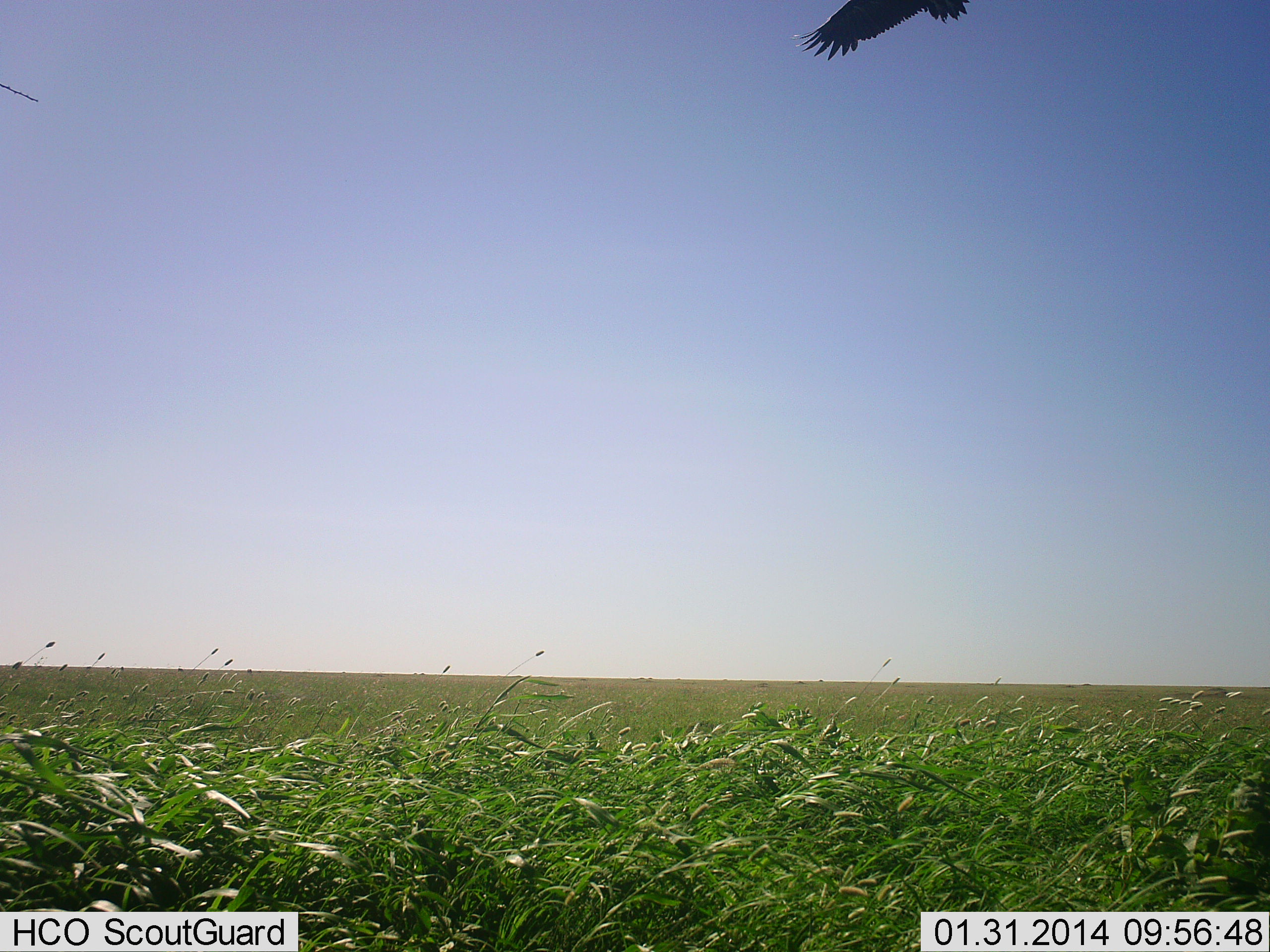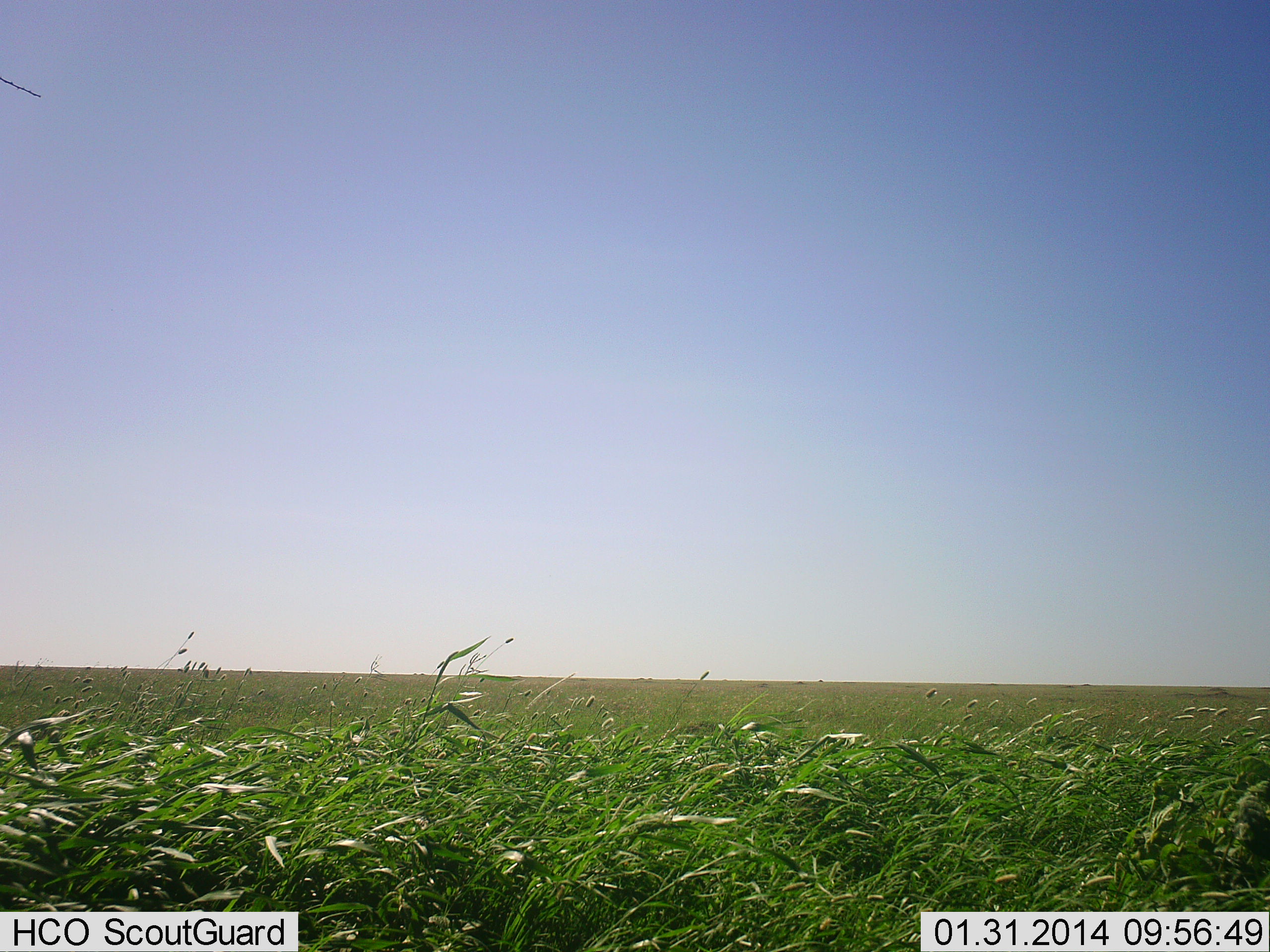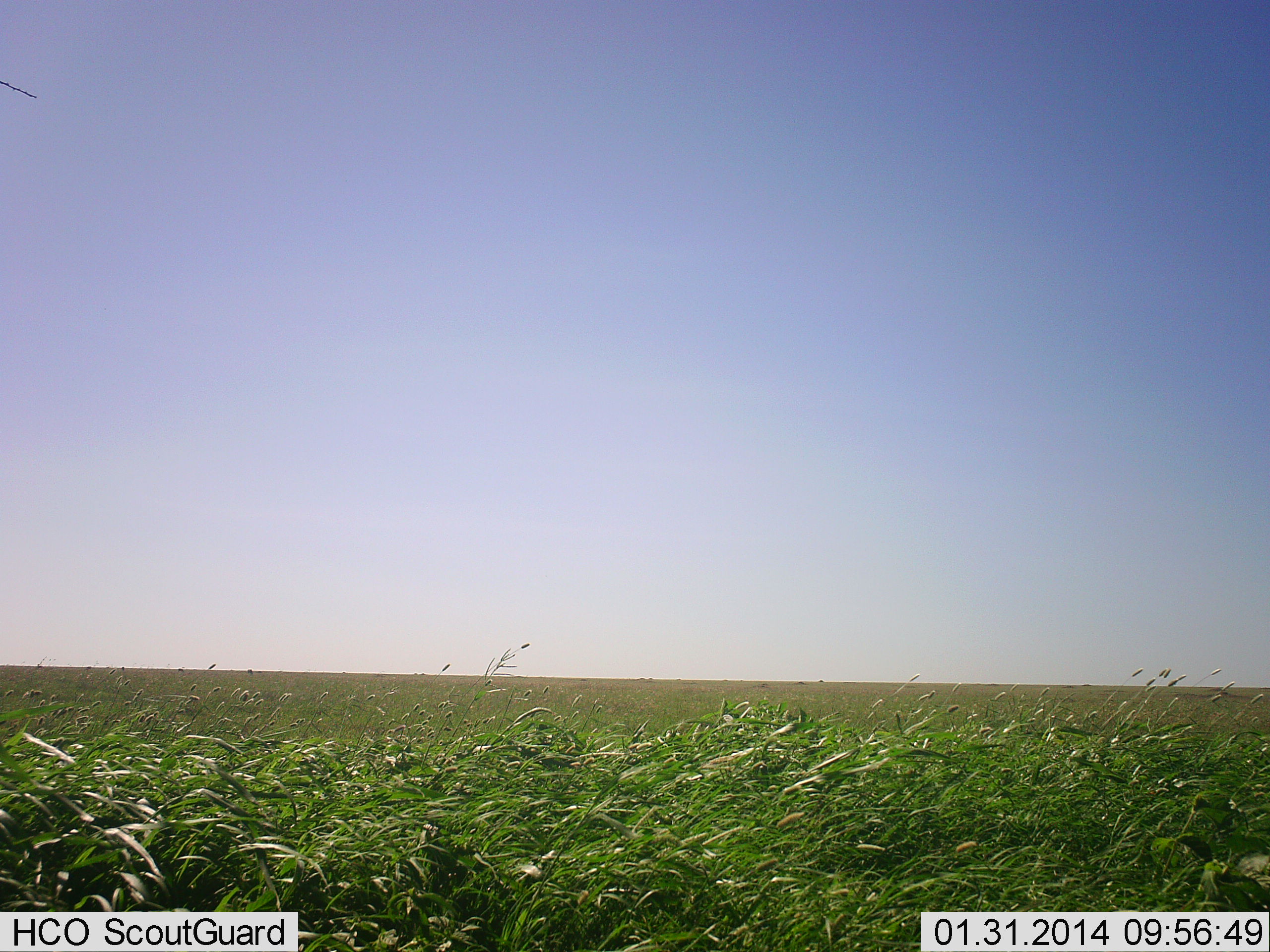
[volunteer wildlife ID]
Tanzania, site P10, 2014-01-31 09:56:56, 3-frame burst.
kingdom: Animalia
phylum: Chordata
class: Aves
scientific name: Aves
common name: bird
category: otherbird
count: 1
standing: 0%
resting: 0%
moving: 100%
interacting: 0%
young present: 0%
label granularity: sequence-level